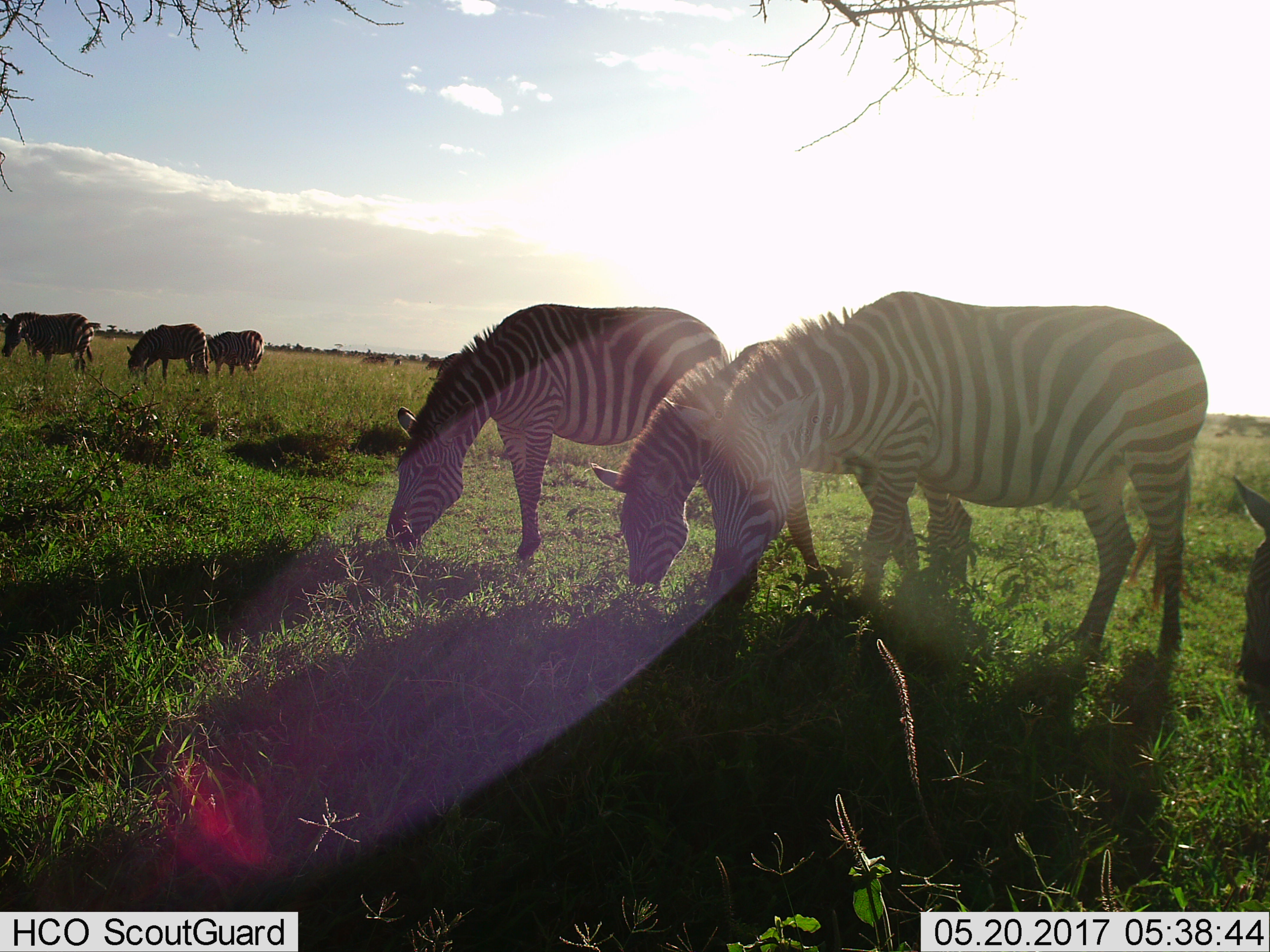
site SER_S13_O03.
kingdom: Animalia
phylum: Chordata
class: Mammalia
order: Perissodactyla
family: Equidae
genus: Equus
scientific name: Equus quagga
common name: plains zebra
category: zebraplains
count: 7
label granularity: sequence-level